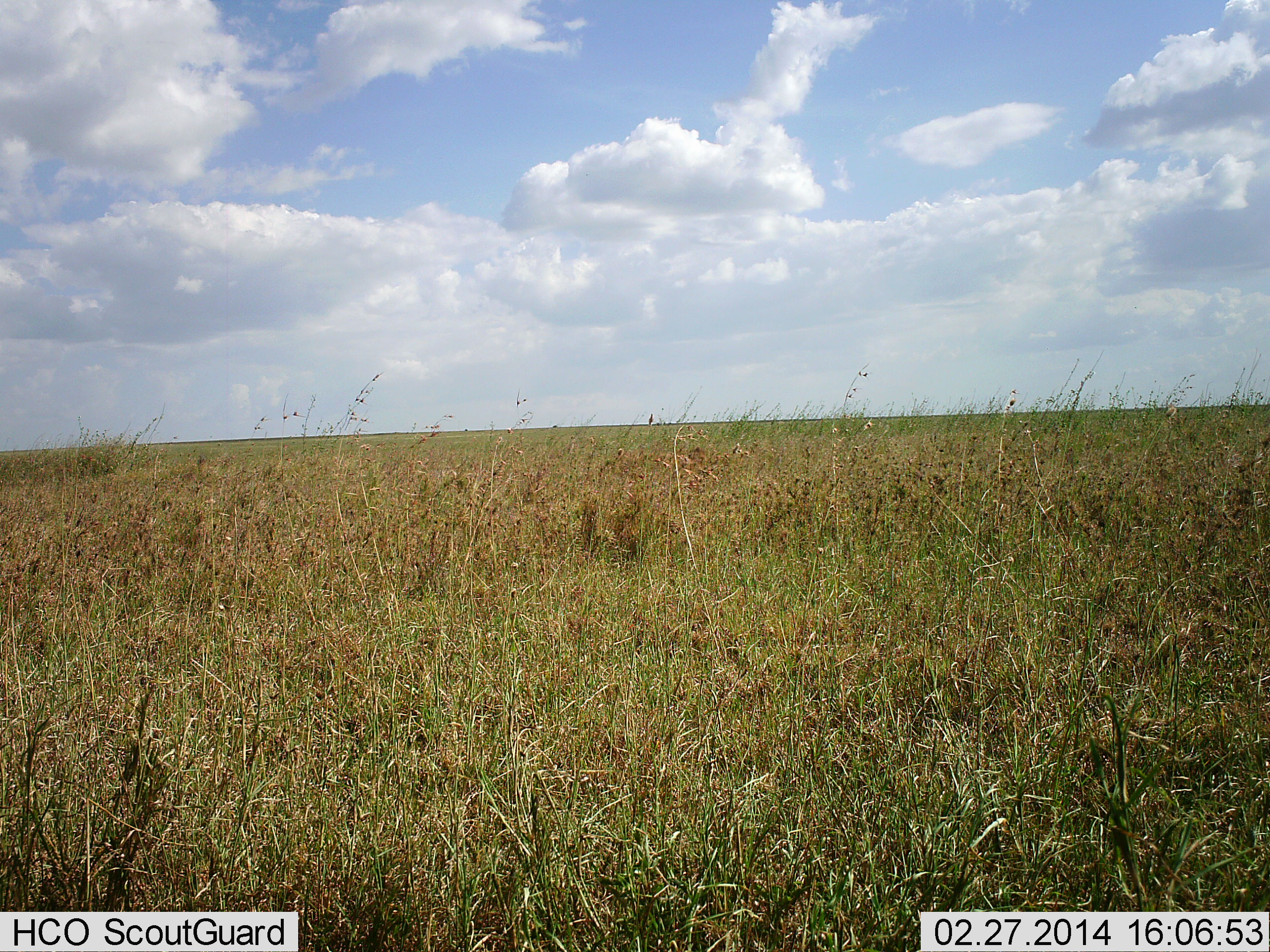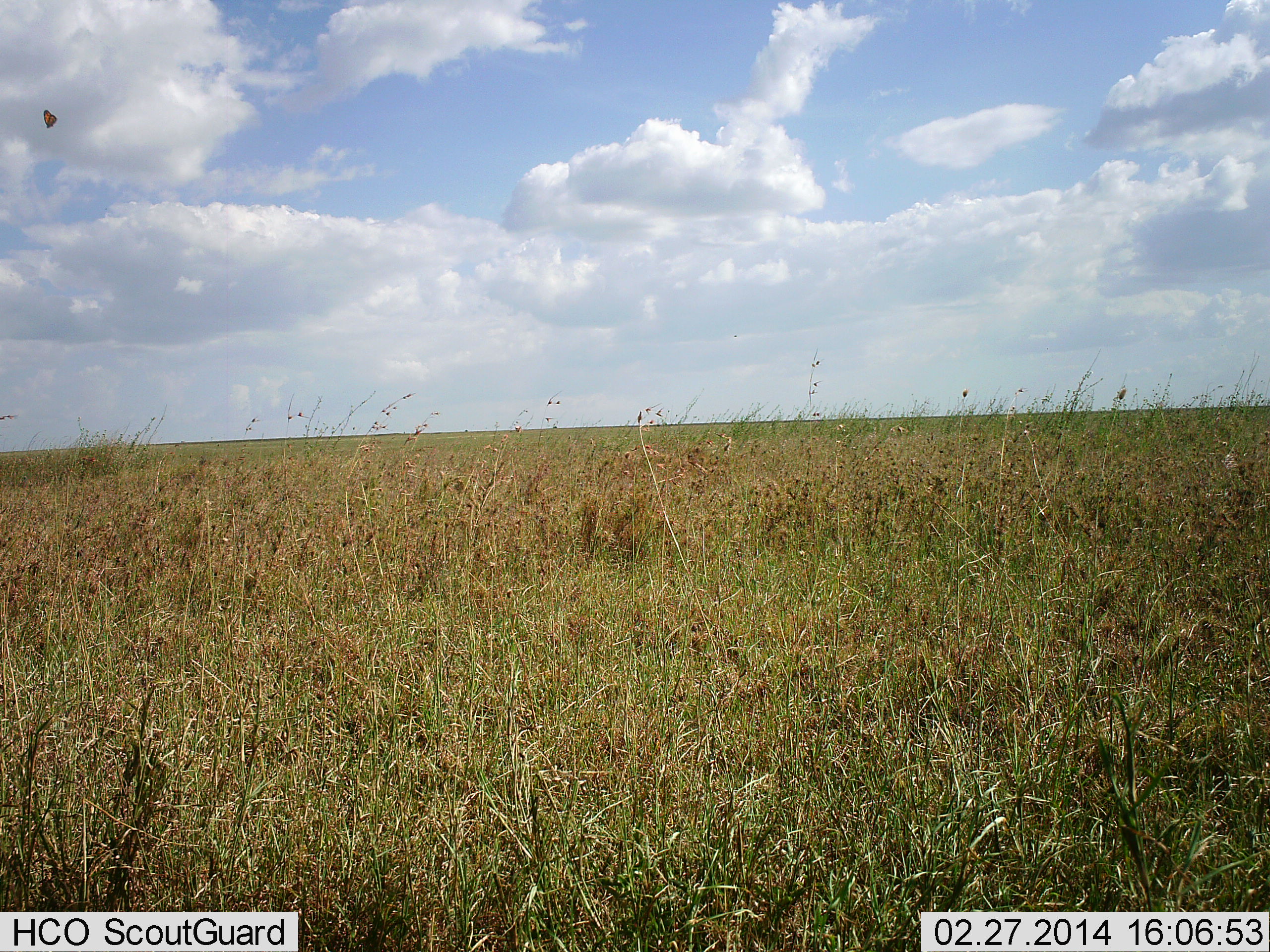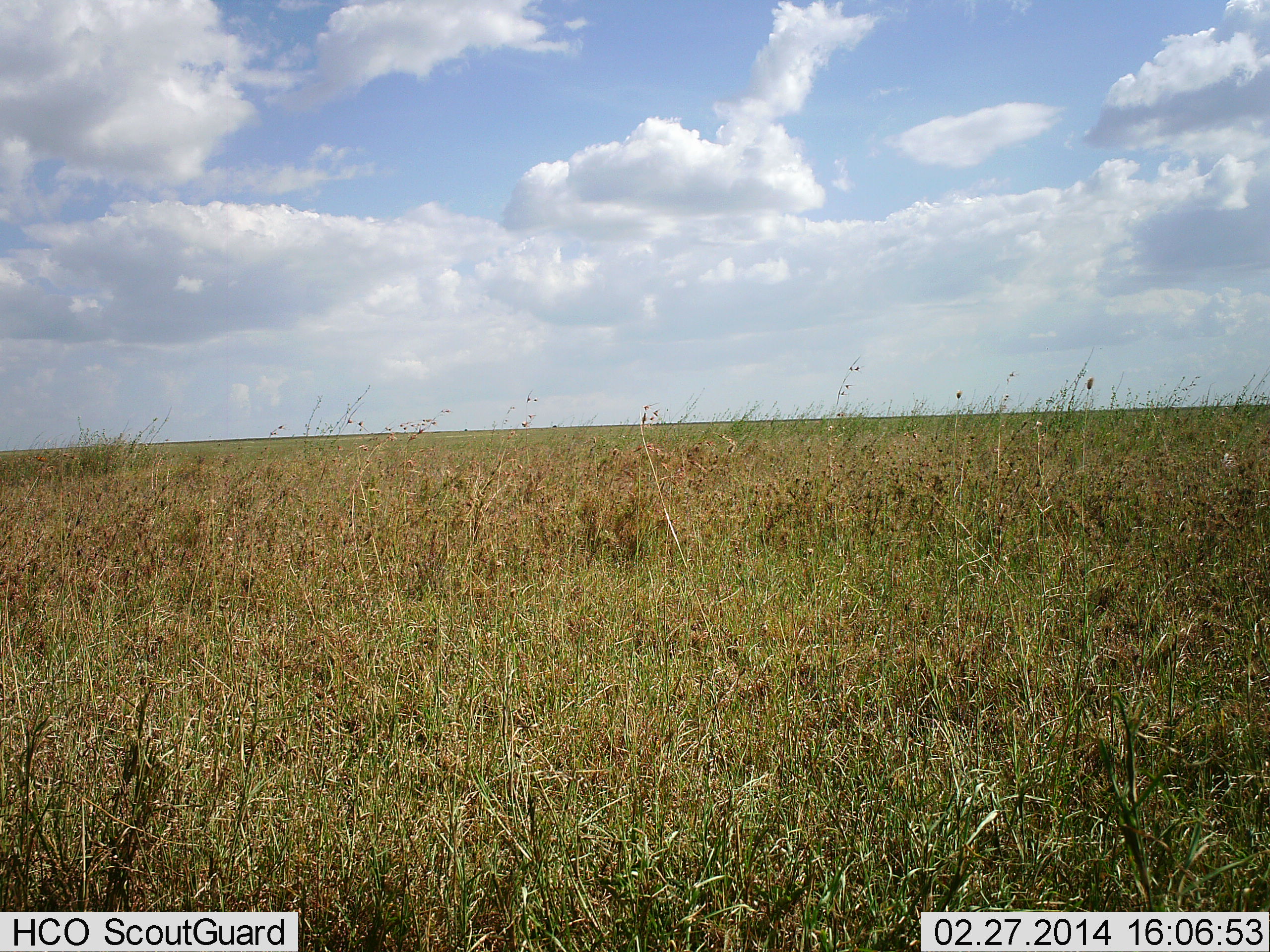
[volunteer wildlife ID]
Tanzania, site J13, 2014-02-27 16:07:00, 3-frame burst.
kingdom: Animalia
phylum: Arthropoda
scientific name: Arthropoda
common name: arthropods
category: insectspider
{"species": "insectspider (arthropods) (Arthropoda)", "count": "1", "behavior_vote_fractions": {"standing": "0%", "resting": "0%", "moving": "100%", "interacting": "0%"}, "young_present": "0%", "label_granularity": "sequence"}